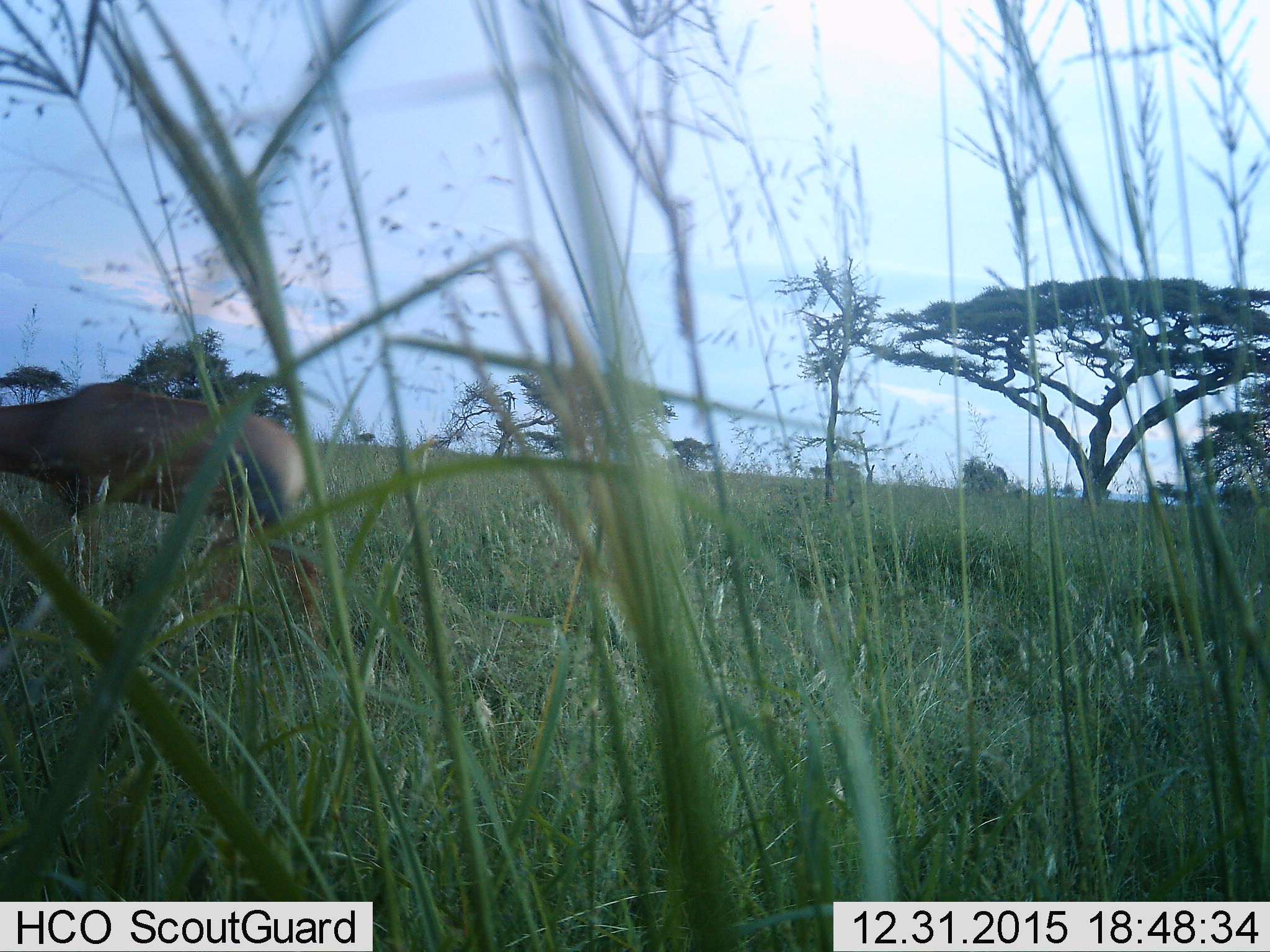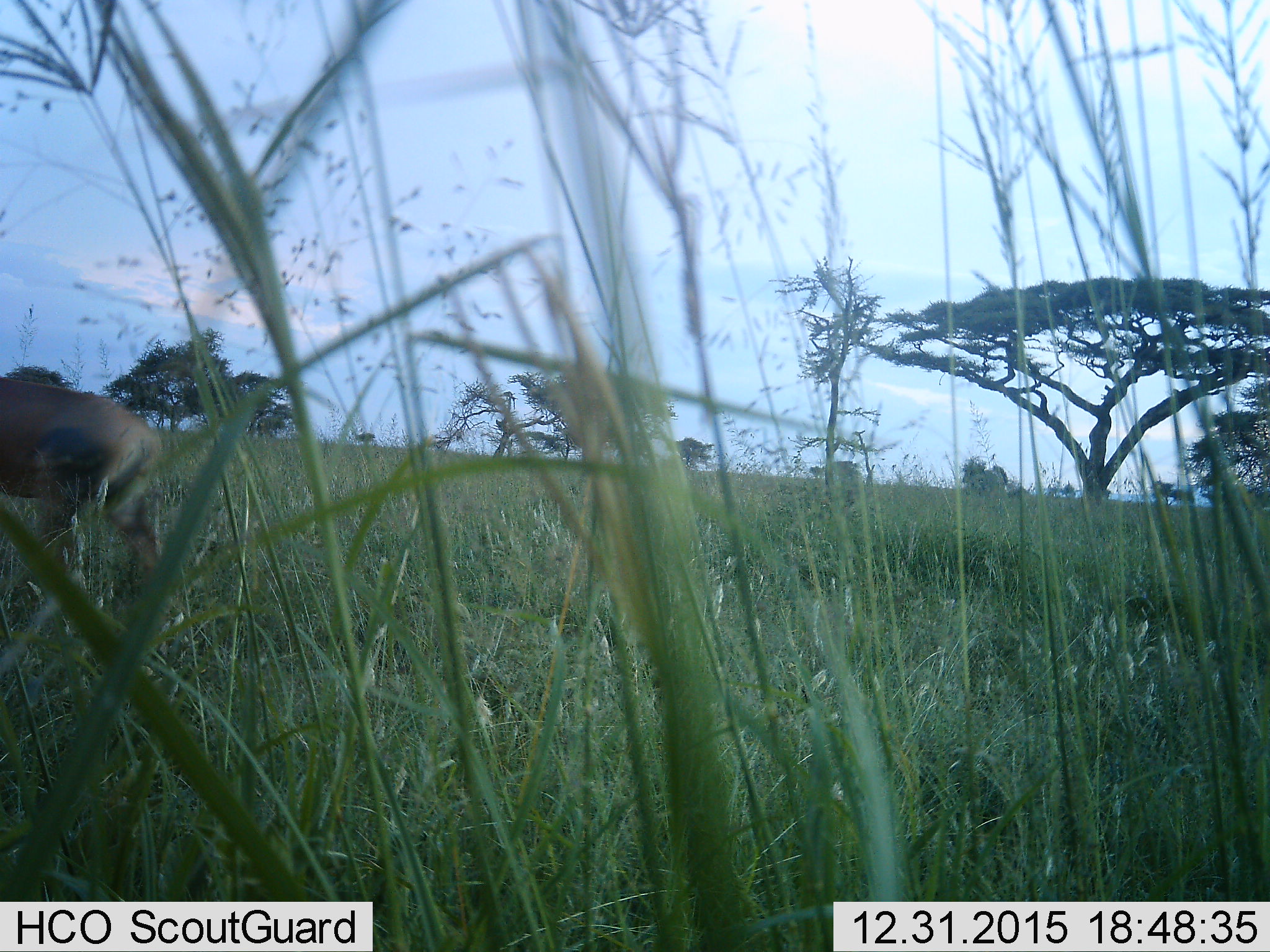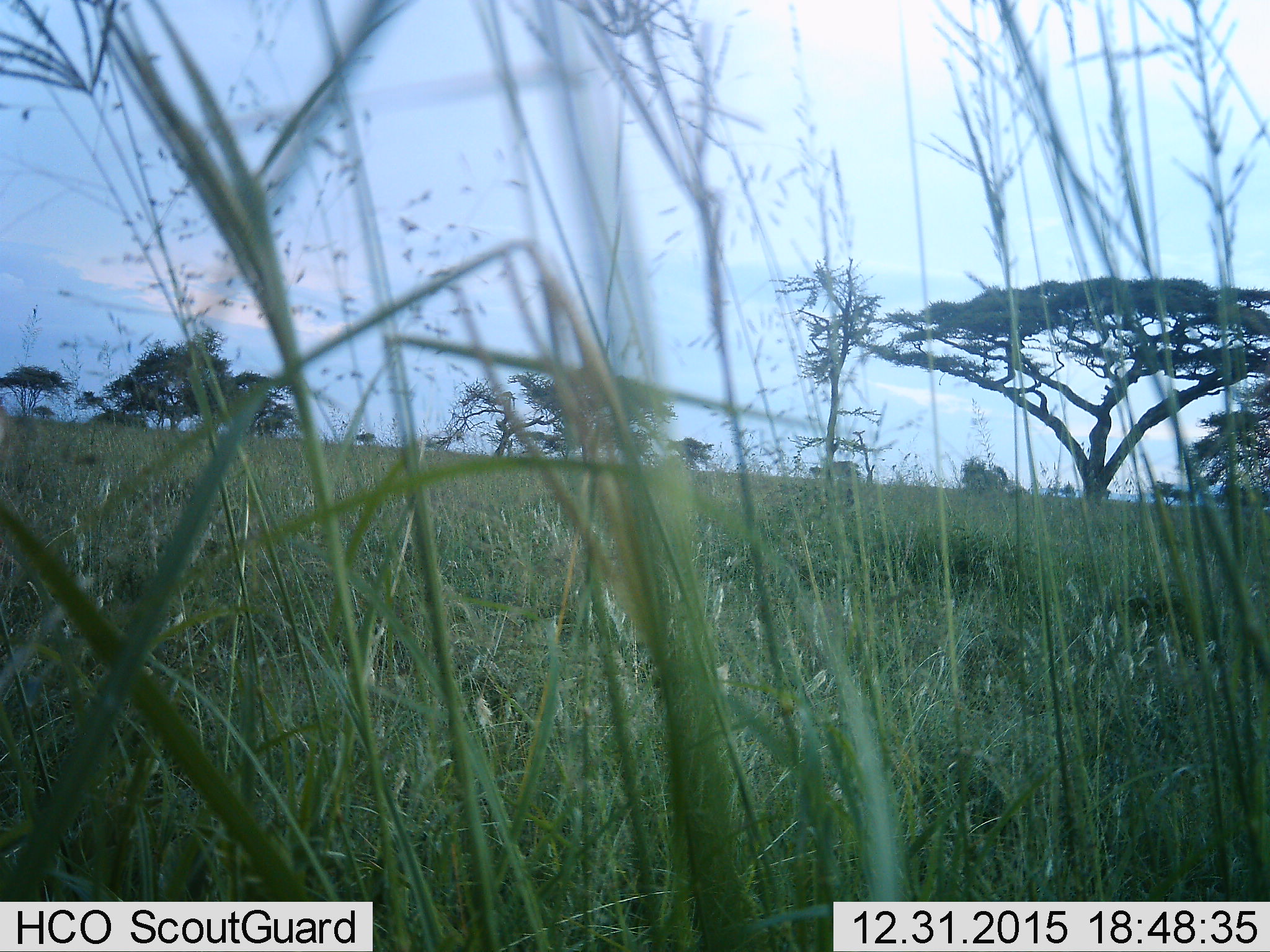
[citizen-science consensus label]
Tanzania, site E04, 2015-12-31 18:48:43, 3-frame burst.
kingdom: Animalia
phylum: Chordata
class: Mammalia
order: Artiodactyla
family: Bovidae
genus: Damaliscus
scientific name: Damaliscus lunatus jimela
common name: topi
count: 1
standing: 0%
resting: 0%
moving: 89%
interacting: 0%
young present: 0%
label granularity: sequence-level